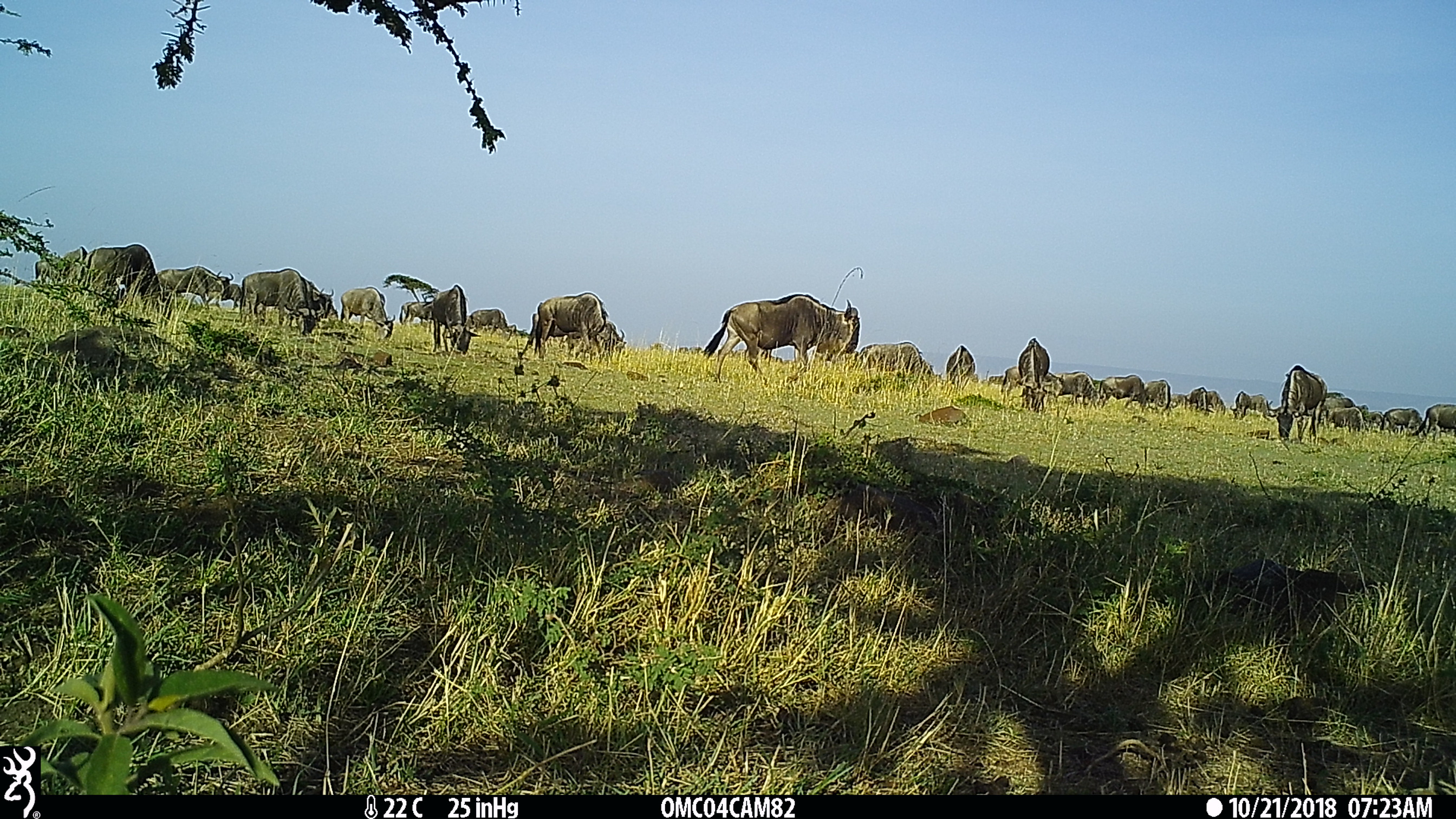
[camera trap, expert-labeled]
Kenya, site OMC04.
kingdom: Animalia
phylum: Chordata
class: Mammalia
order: Artiodactyla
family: Bovidae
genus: Connochaetes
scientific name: Connochaetes taurinus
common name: blue wildebeest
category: wildebeest